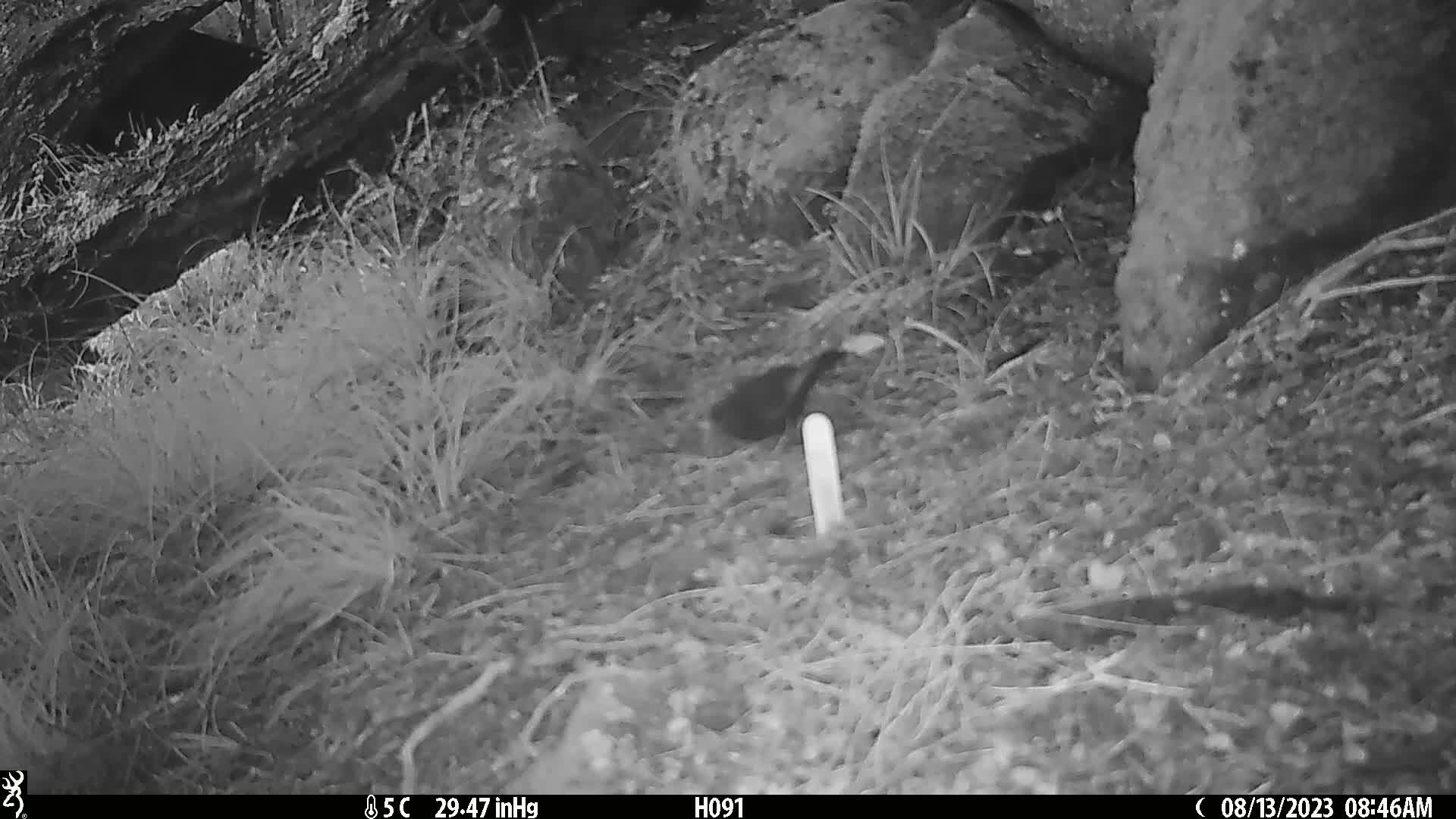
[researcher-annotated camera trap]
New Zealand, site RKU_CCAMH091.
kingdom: Animalia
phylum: Chordata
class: Aves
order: Passeriformes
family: Turdidae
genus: Turdus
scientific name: Turdus merula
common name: eurasian blackbird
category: blackbird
Blackbird (eurasian blackbird) (Turdus merula).